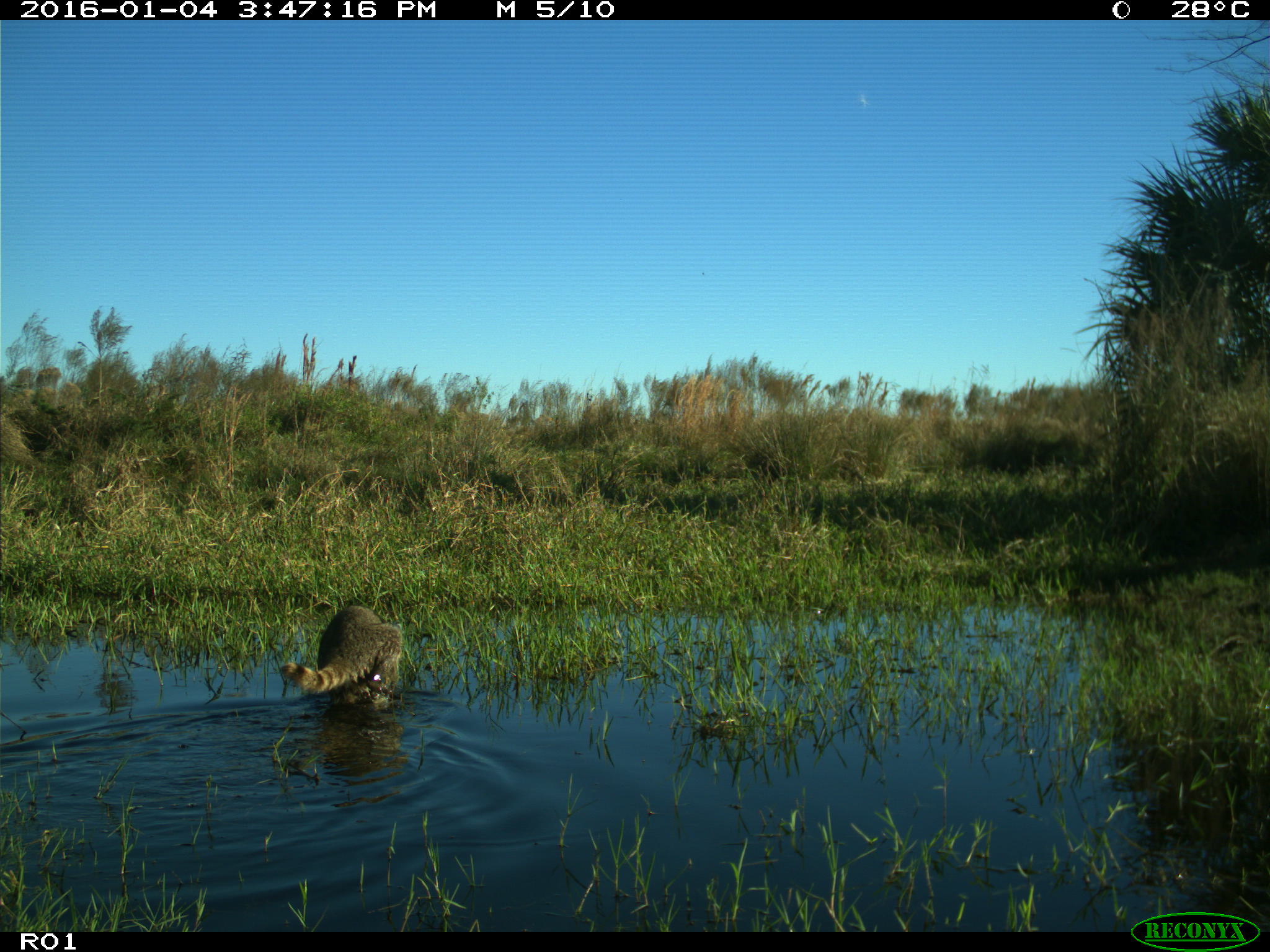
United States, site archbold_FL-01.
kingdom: Animalia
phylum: Chordata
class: Mammalia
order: Carnivora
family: Procyonidae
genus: Procyon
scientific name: Procyon lotor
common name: common raccoon